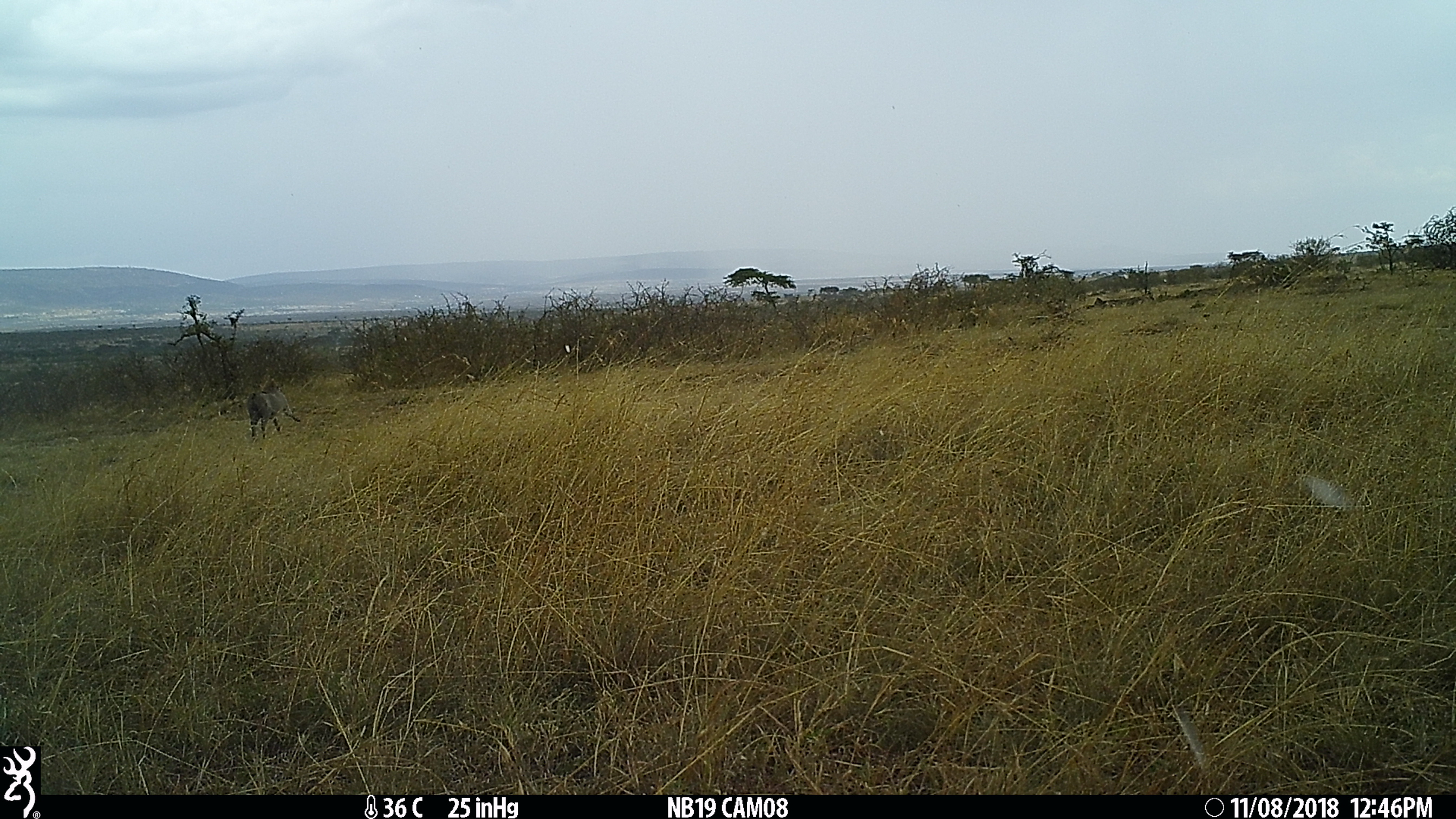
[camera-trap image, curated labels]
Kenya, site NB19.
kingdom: Animalia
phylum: Chordata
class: Mammalia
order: Artiodactyla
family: Suidae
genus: Phacochoerus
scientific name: Phacochoerus africanus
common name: common warthog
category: warthog